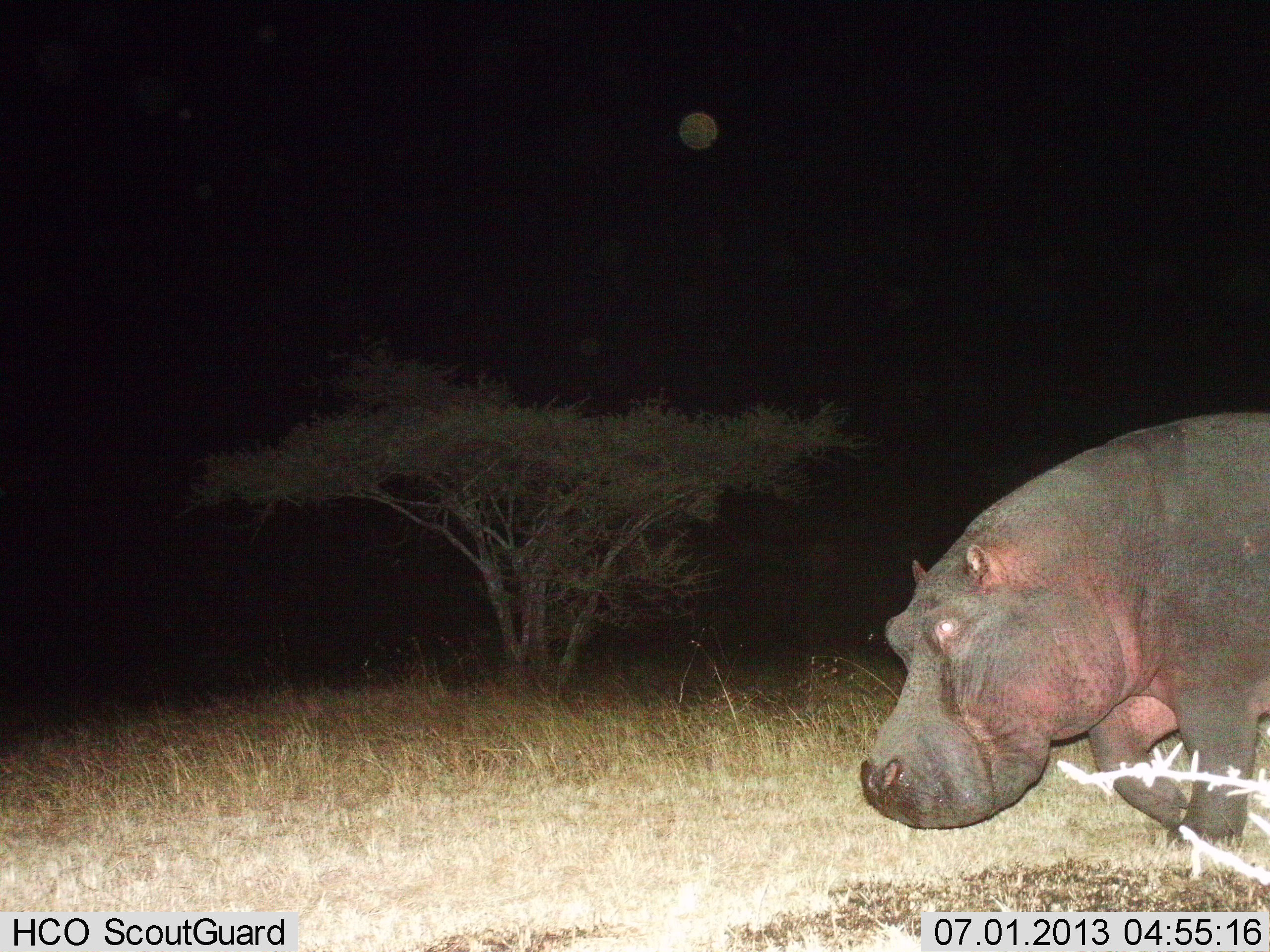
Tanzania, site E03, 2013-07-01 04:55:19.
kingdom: Animalia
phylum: Chordata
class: Mammalia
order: Artiodactyla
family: Hippopotamidae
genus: Hippopotamus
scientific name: Hippopotamus amphibius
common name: hippopotamus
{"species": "hippopotamus (Hippopotamus amphibius)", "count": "1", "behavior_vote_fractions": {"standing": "30%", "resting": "9%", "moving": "74%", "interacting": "0%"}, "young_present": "0%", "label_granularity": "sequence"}